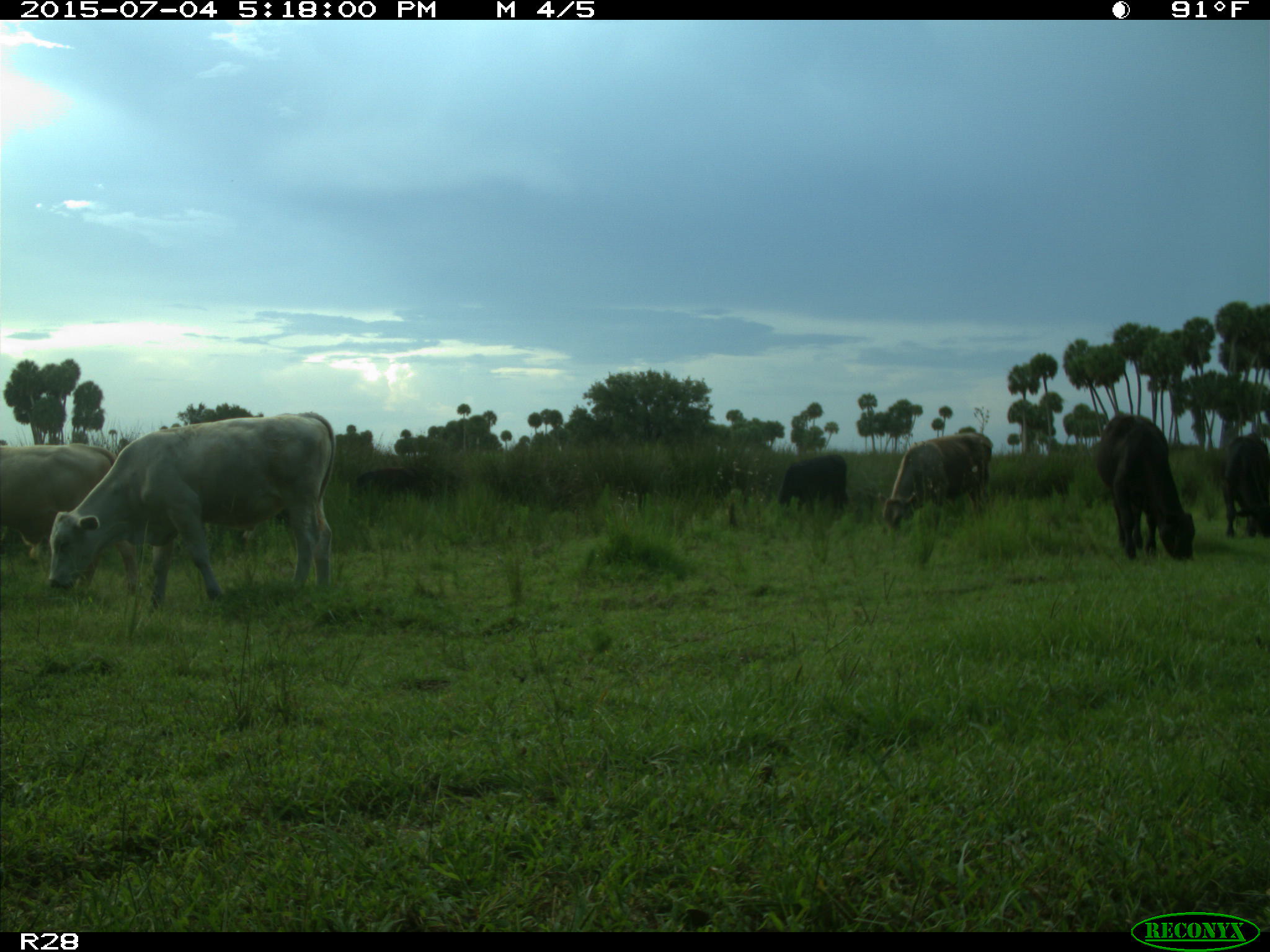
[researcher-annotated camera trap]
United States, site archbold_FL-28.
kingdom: Animalia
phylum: Chordata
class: Mammalia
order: Artiodactyla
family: Bovidae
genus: Bos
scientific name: Bos taurus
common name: domestic cow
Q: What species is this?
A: Bos taurus (domestic cow).